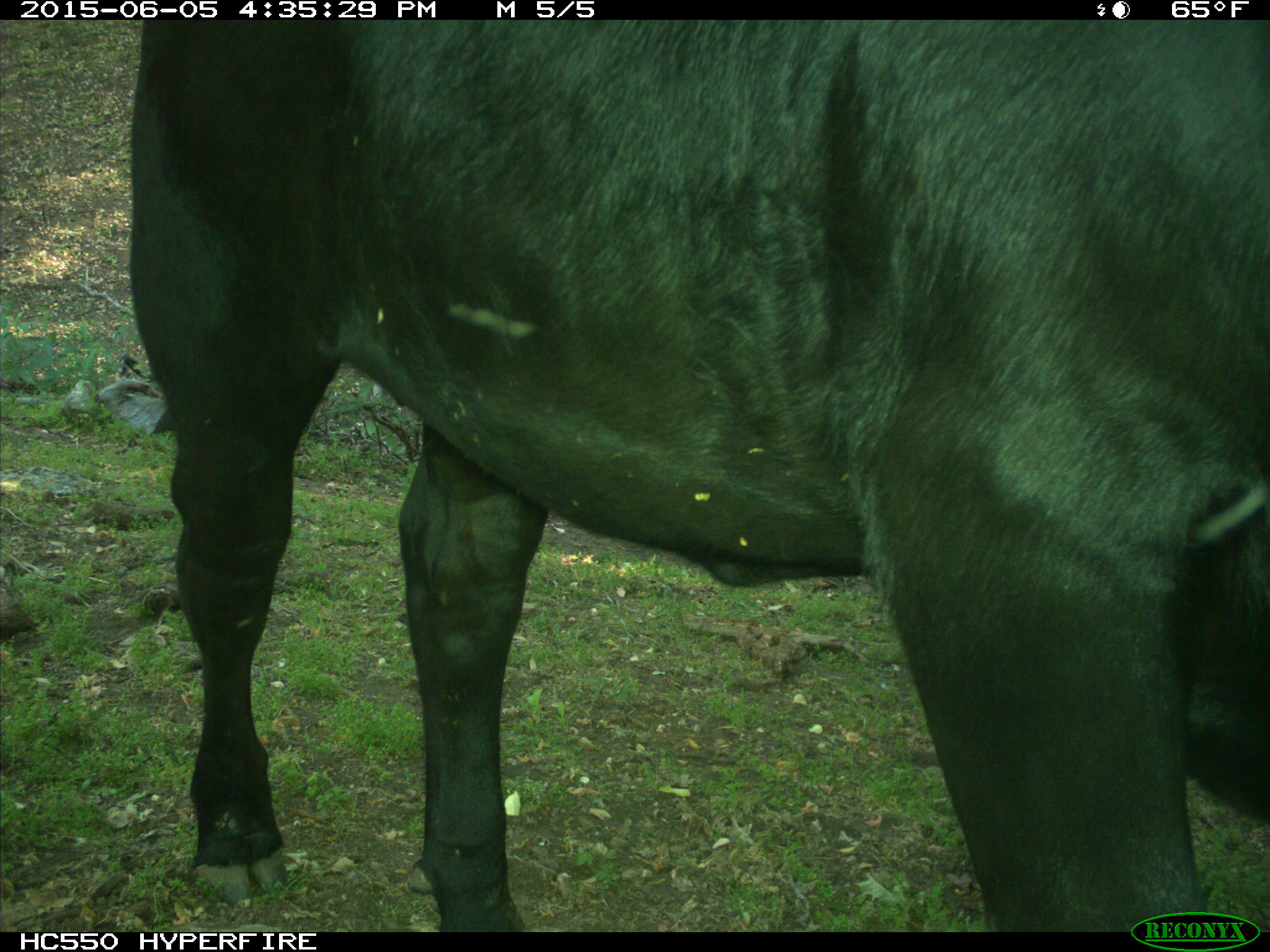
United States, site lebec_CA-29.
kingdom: Animalia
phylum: Chordata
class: Mammalia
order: Artiodactyla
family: Bovidae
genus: Bos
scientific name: Bos taurus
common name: domestic cow